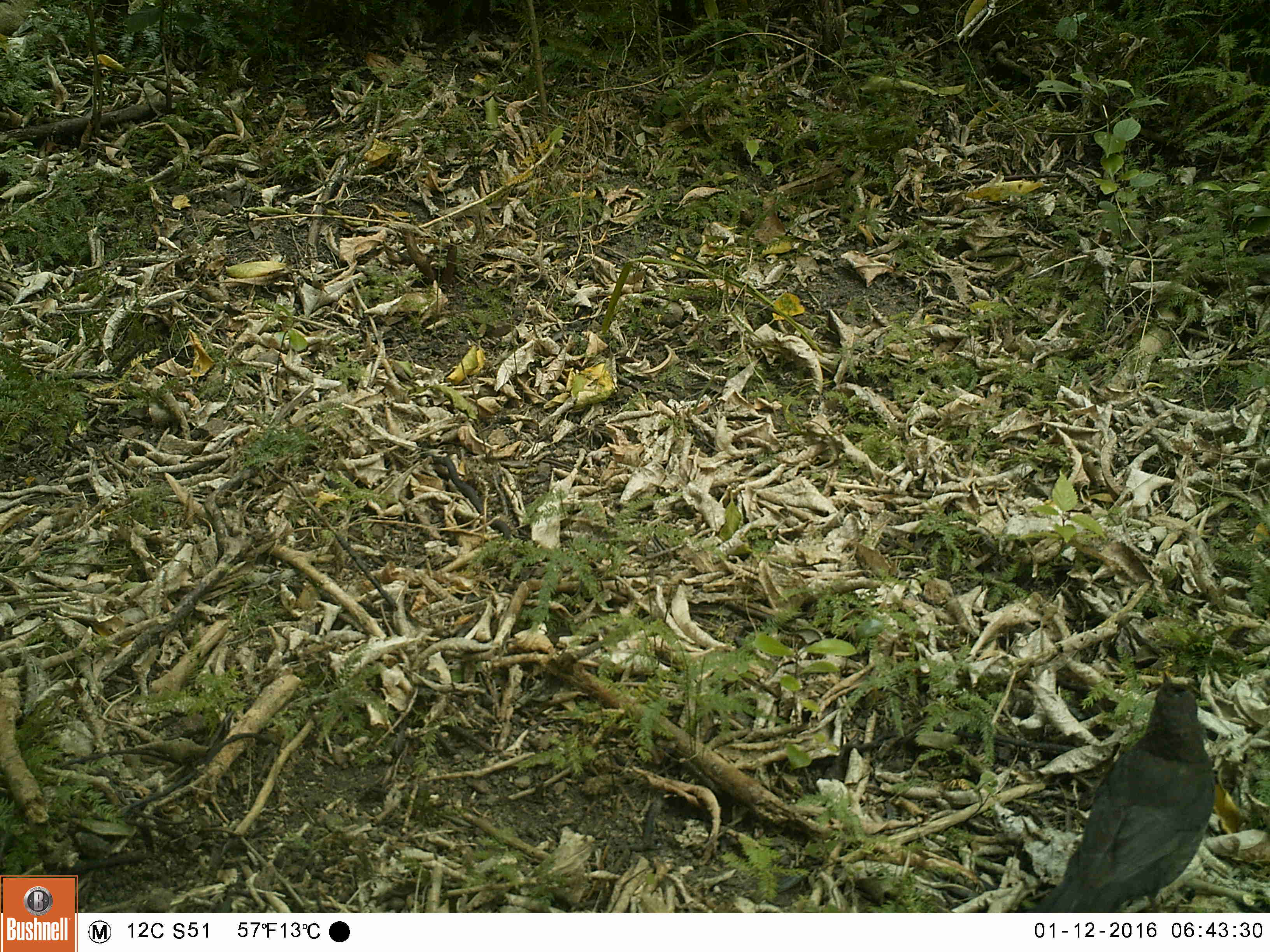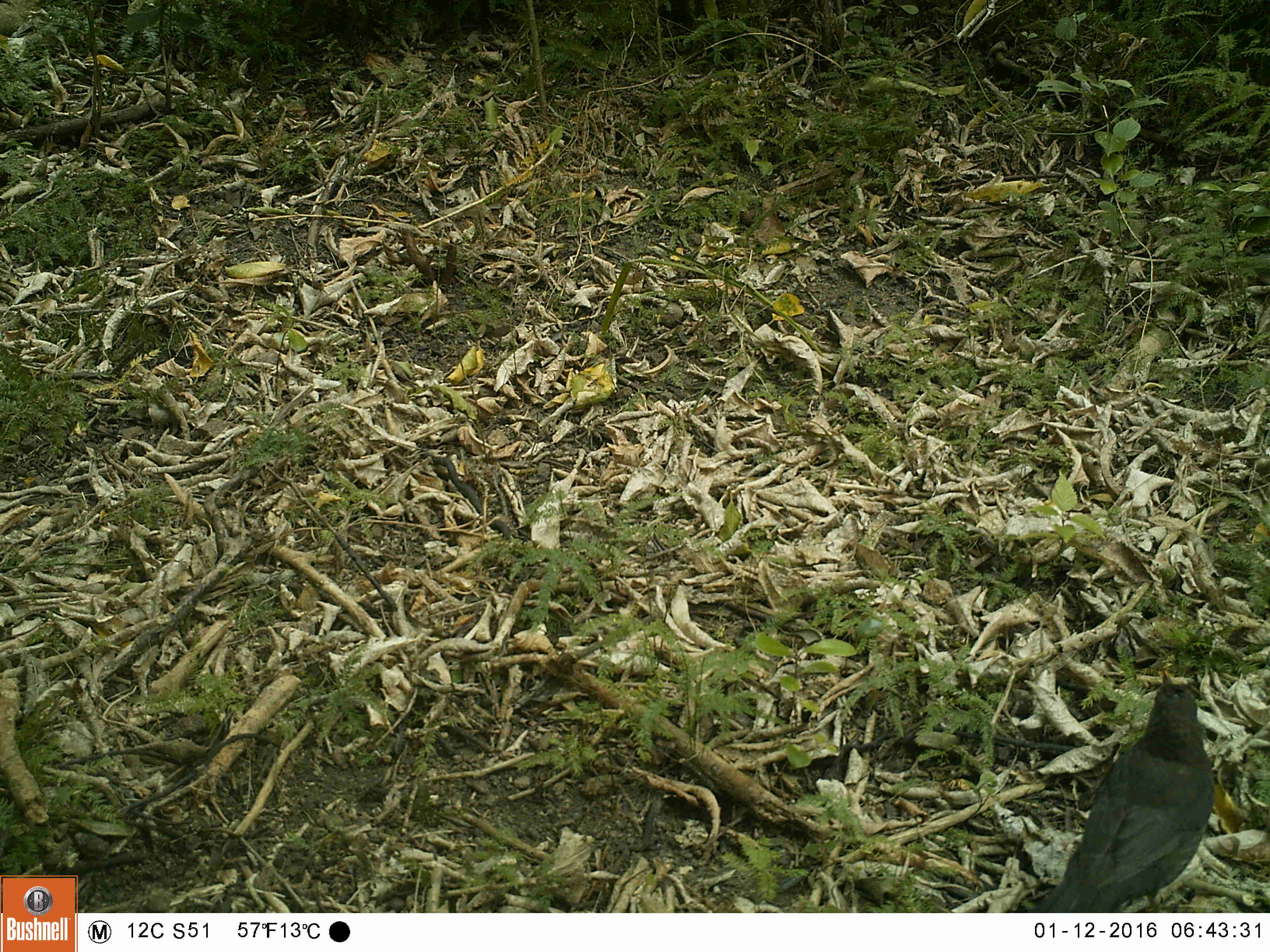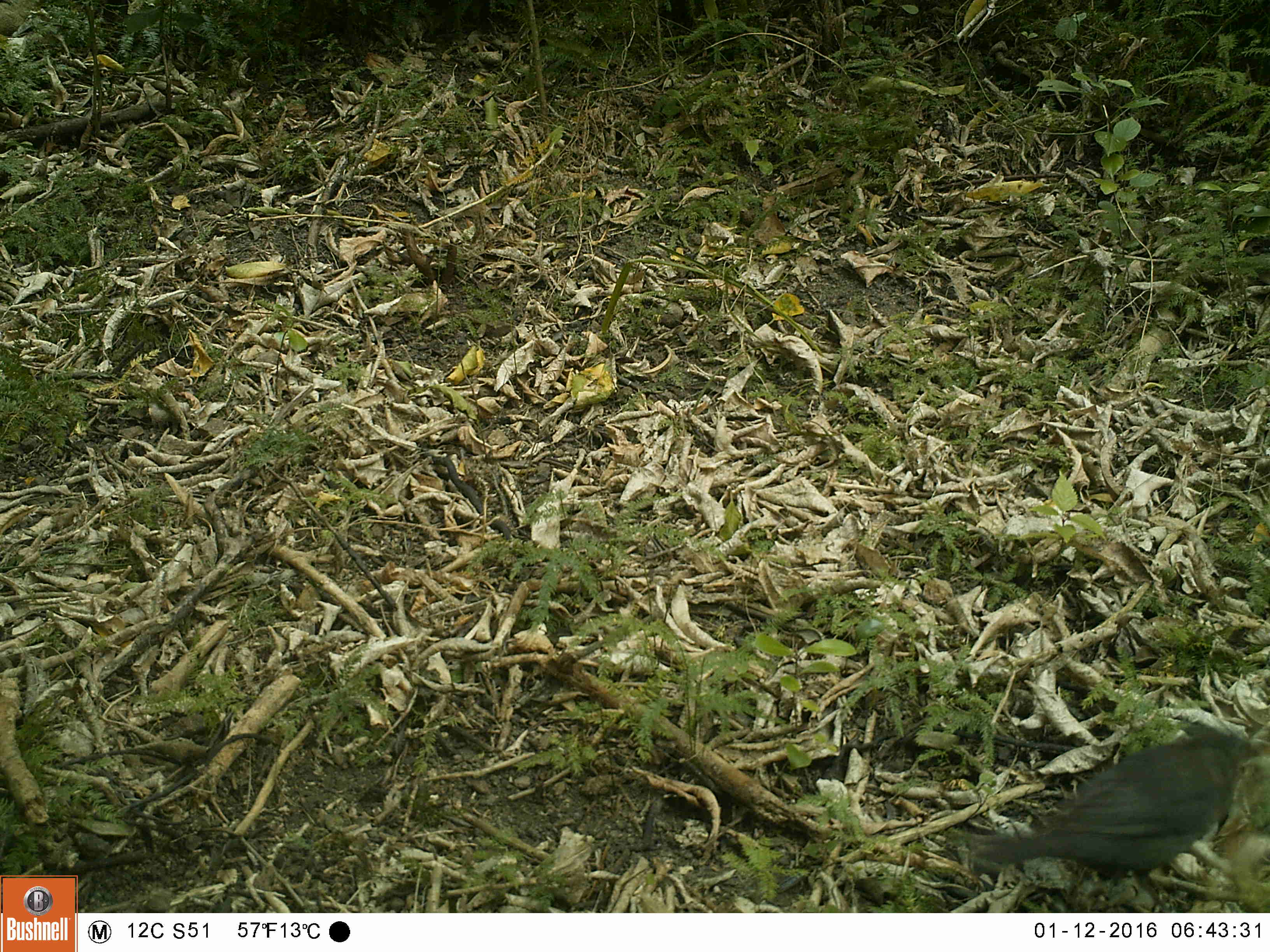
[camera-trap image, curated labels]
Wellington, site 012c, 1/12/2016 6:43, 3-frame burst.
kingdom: Animalia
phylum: Chordata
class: Aves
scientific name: Aves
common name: bird